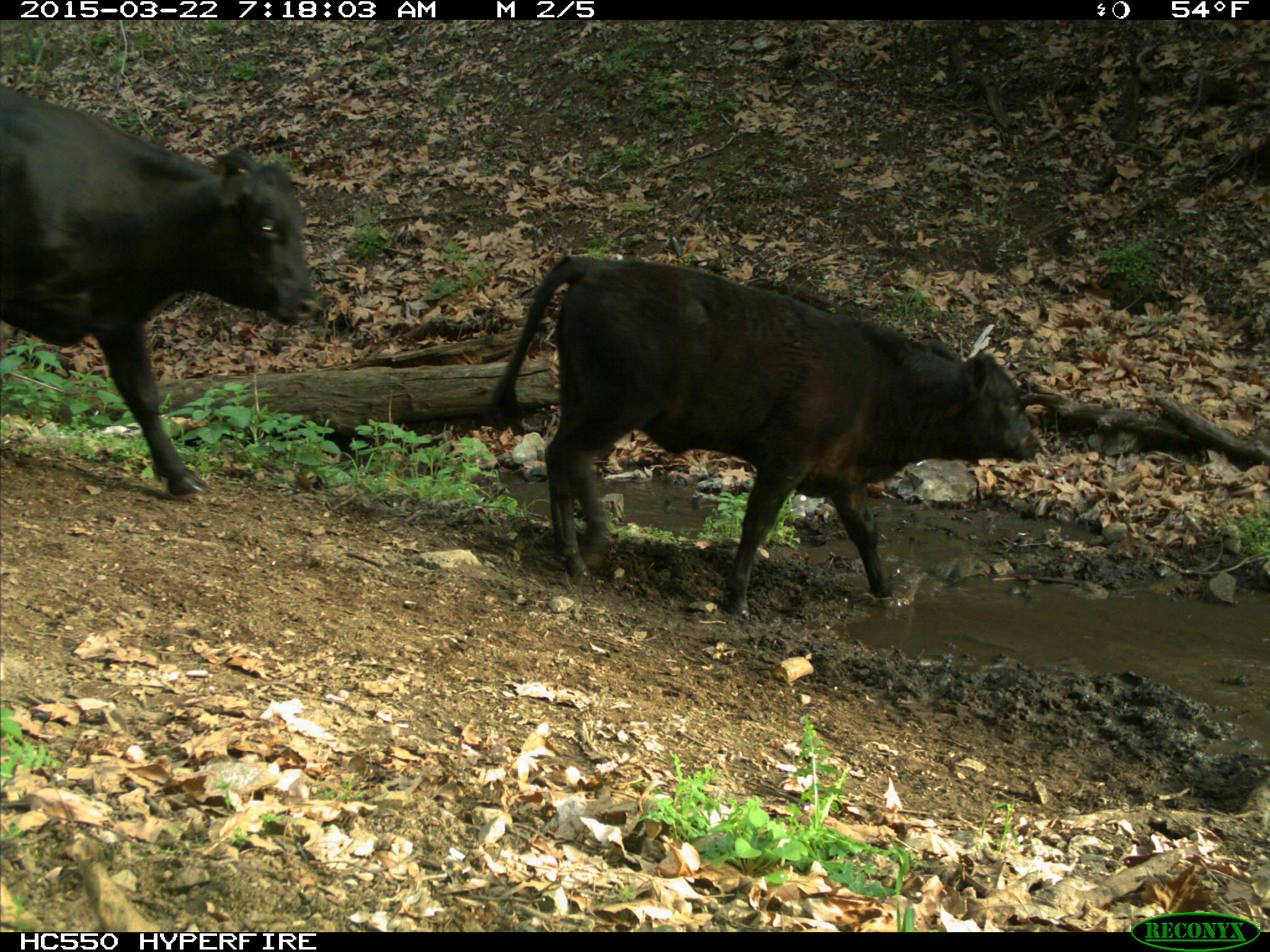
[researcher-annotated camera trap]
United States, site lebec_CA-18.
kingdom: Animalia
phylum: Chordata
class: Mammalia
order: Artiodactyla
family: Bovidae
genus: Bos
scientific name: Bos taurus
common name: domestic cow